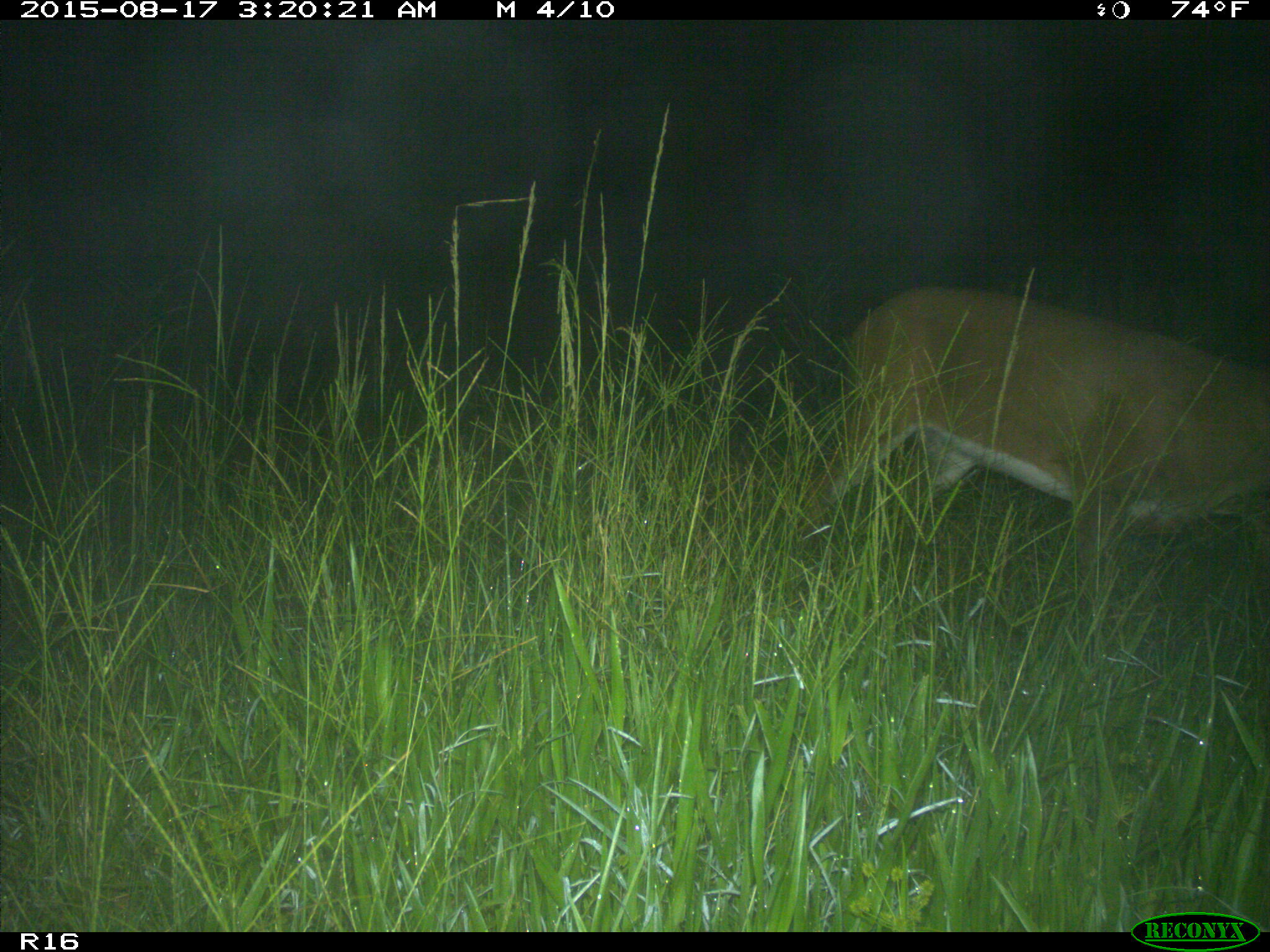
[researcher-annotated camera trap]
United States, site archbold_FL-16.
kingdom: Animalia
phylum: Chordata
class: Mammalia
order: Artiodactyla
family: Cervidae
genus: Odocoileus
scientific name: Odocoileus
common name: deer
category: unidentified deer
Unidentified deer (deer) (Odocoileus).